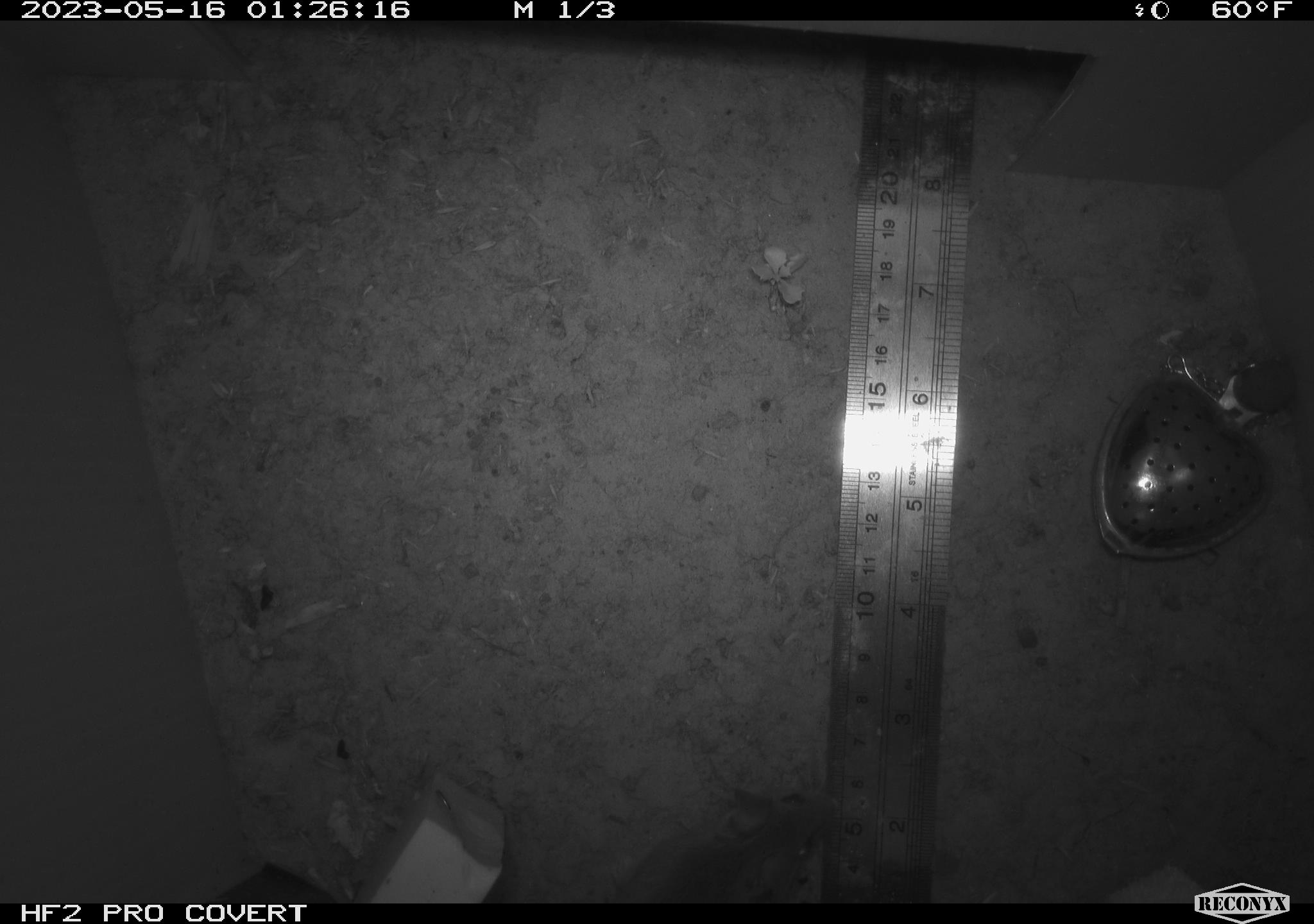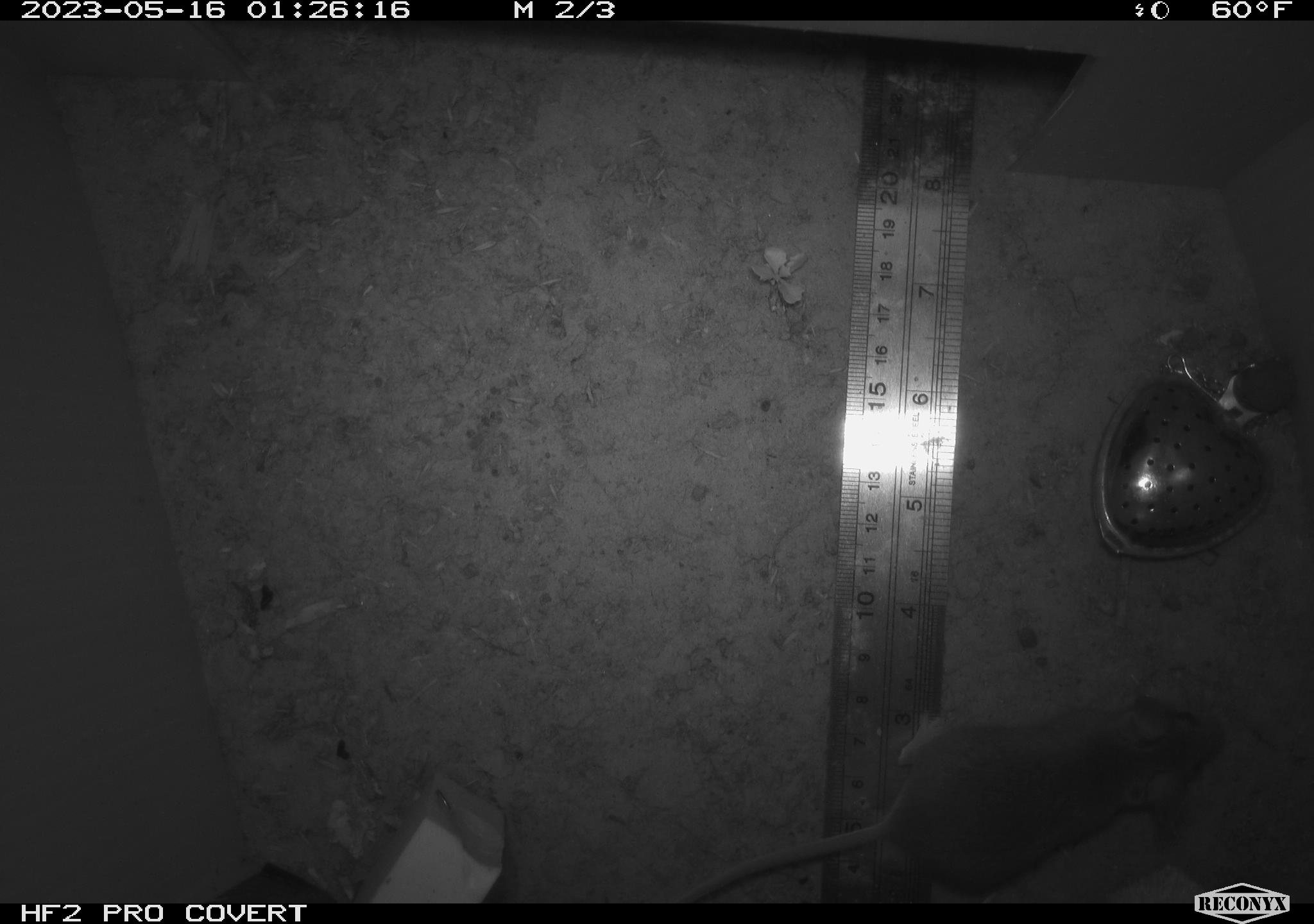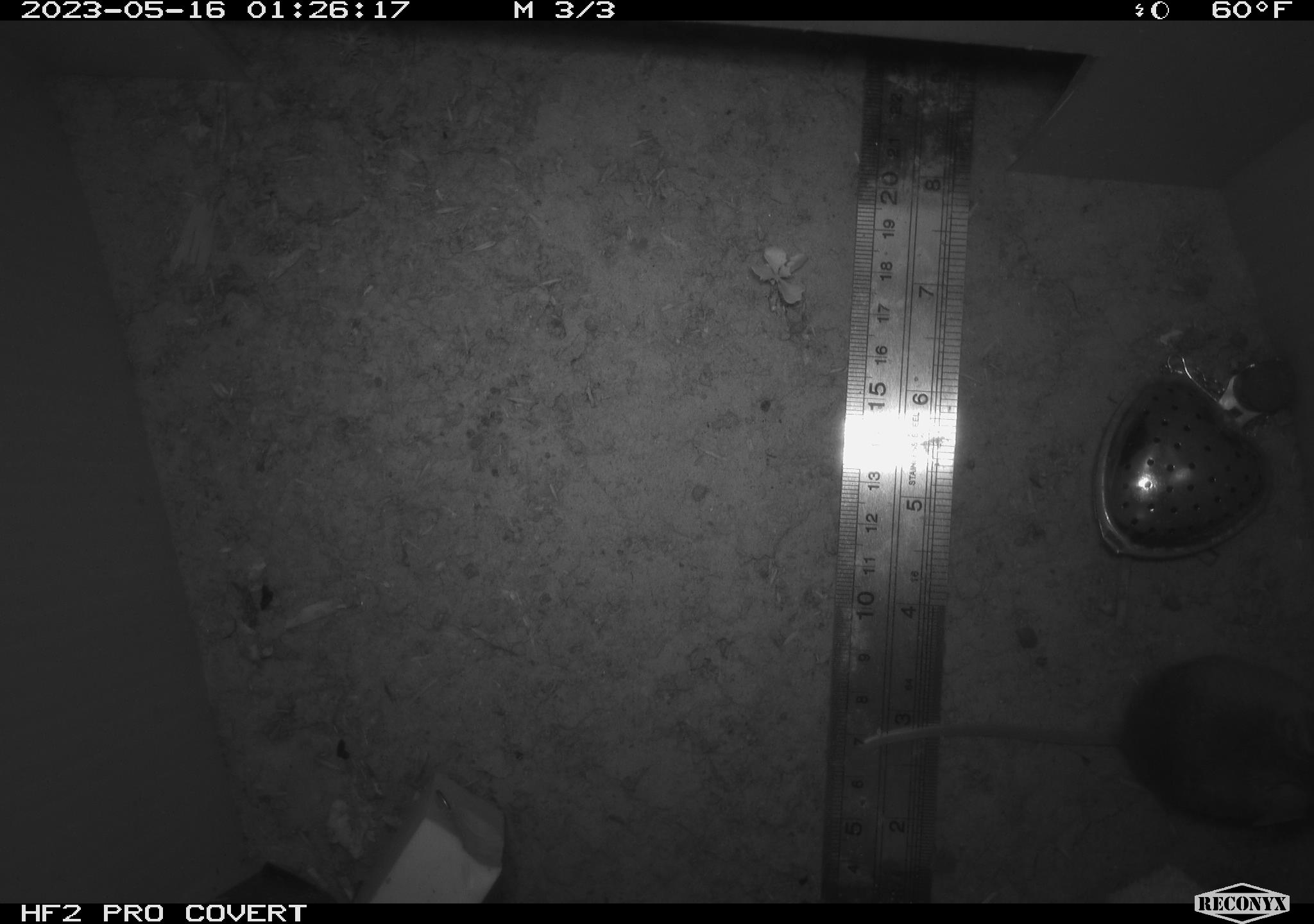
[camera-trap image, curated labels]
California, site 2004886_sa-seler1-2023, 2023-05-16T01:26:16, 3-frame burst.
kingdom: Animalia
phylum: Chordata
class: Mammalia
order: Rodentia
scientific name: Rodentia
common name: mouse species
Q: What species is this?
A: Mouse species (Rodentia).